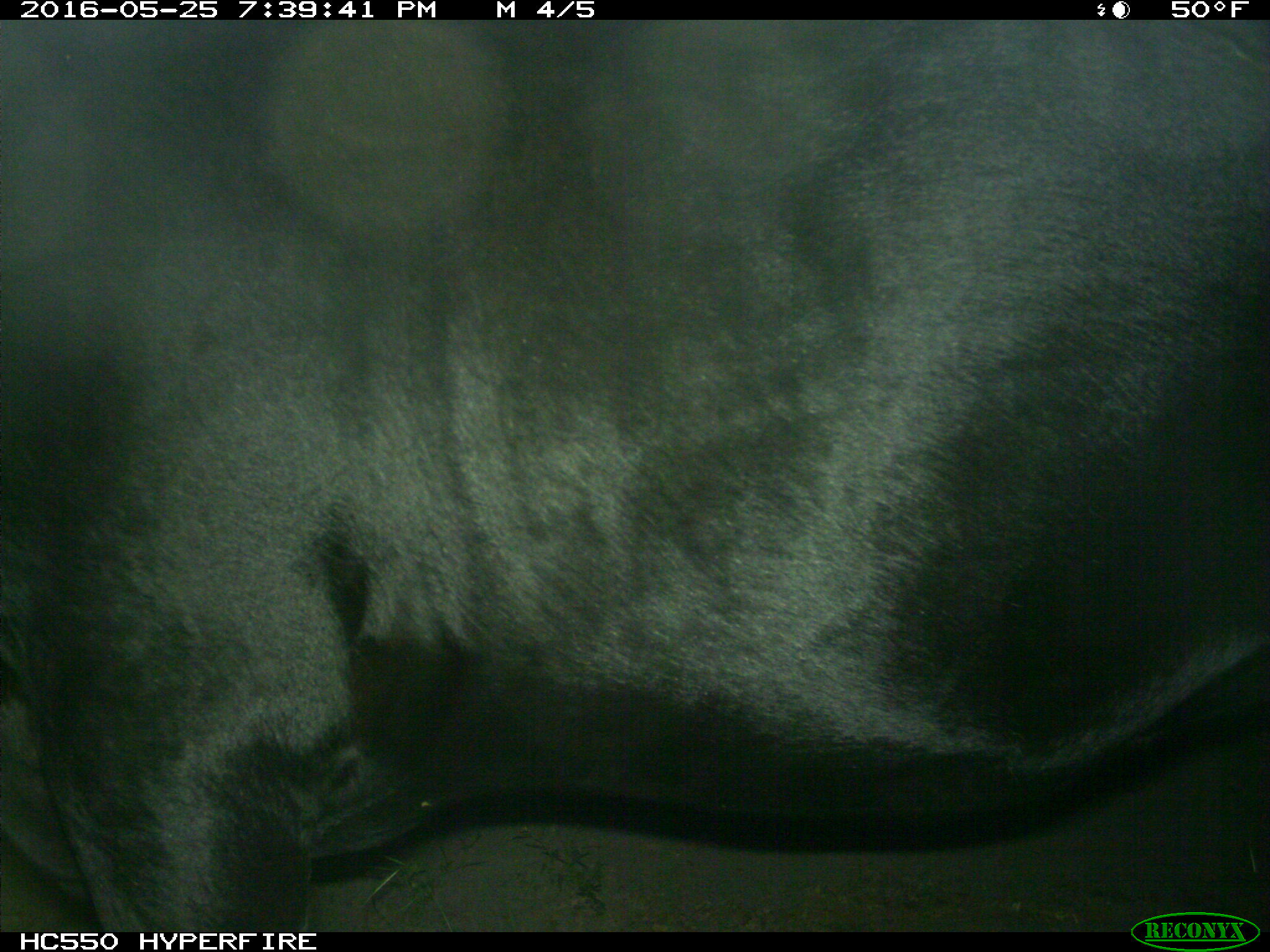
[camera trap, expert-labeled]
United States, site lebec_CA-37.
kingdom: Animalia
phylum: Chordata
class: Mammalia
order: Artiodactyla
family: Bovidae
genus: Bos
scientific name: Bos taurus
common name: domestic cow